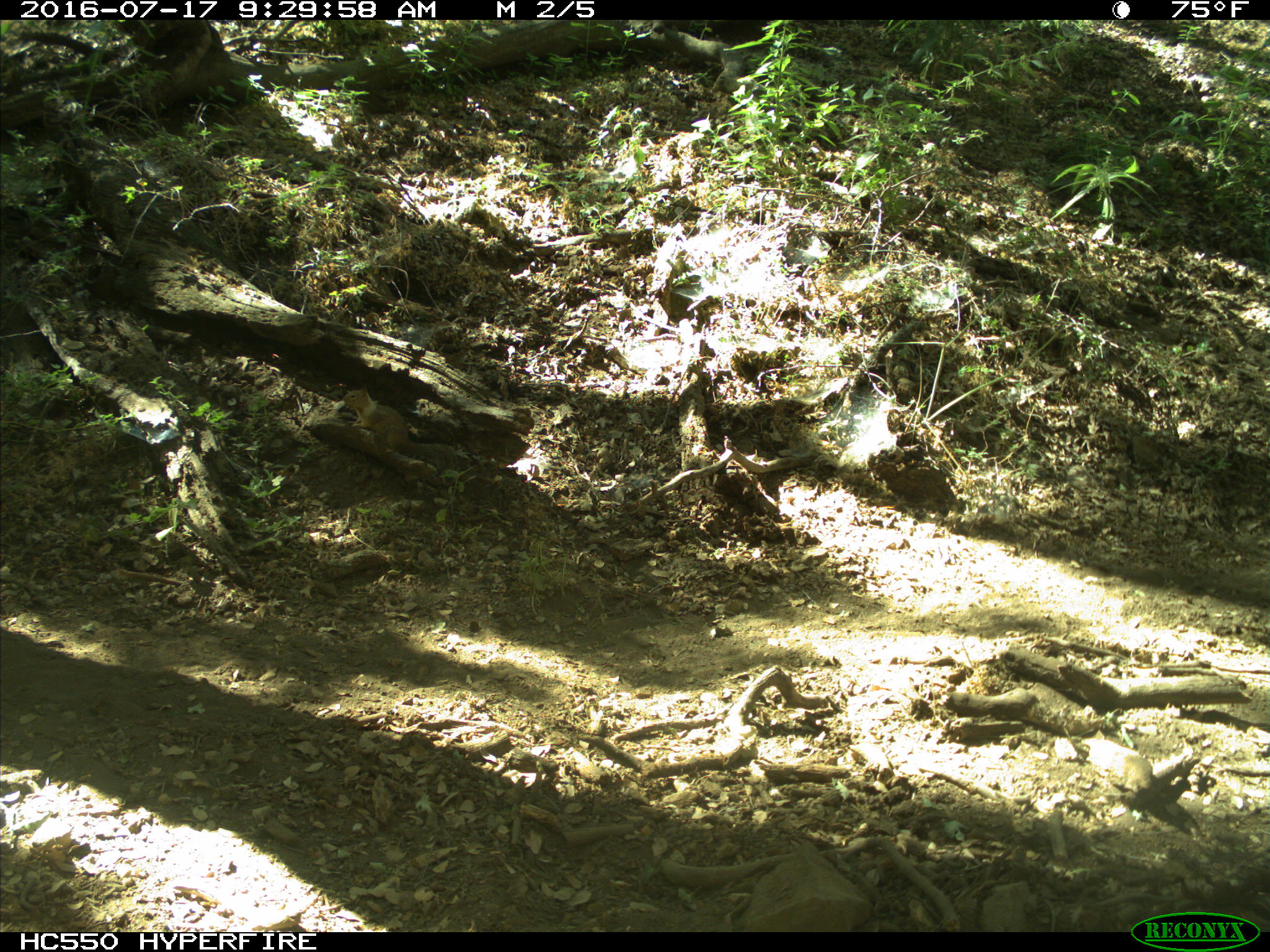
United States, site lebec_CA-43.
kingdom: Animalia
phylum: Chordata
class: Mammalia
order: Rodentia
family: Sciuridae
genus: Otospermophilus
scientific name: Otospermophilus beecheyi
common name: california ground squirrel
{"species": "Otospermophilus beecheyi (california ground squirrel)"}